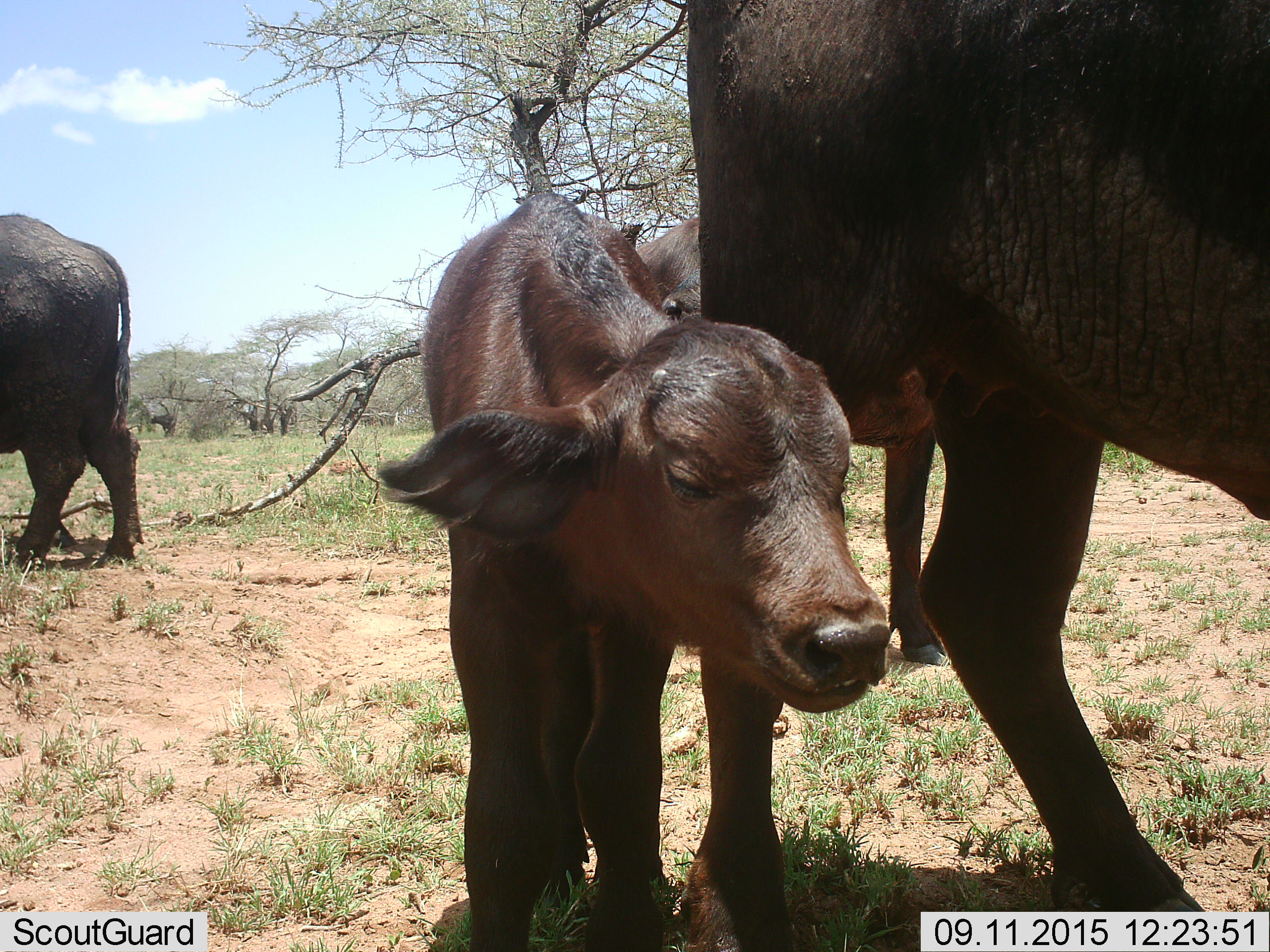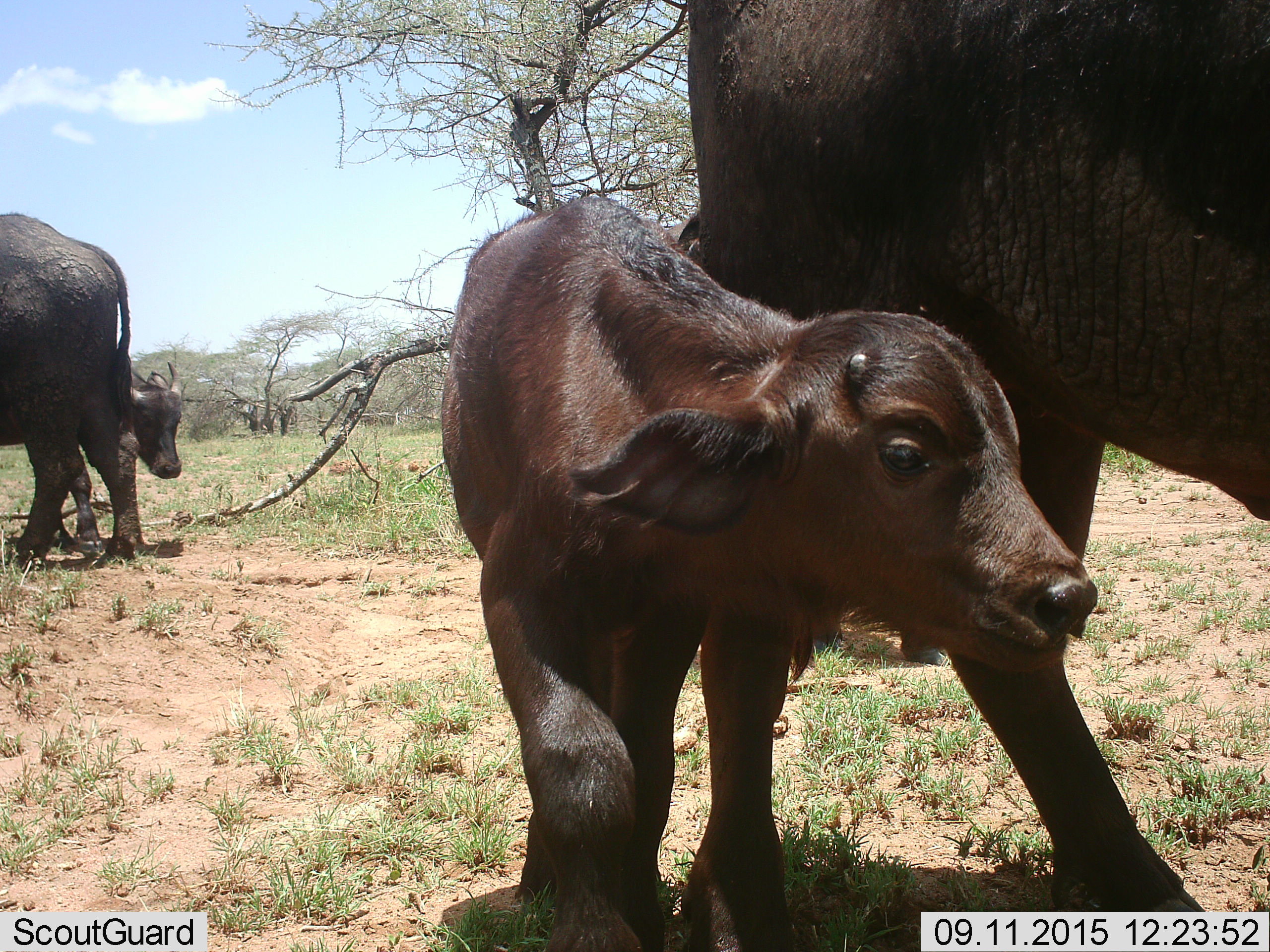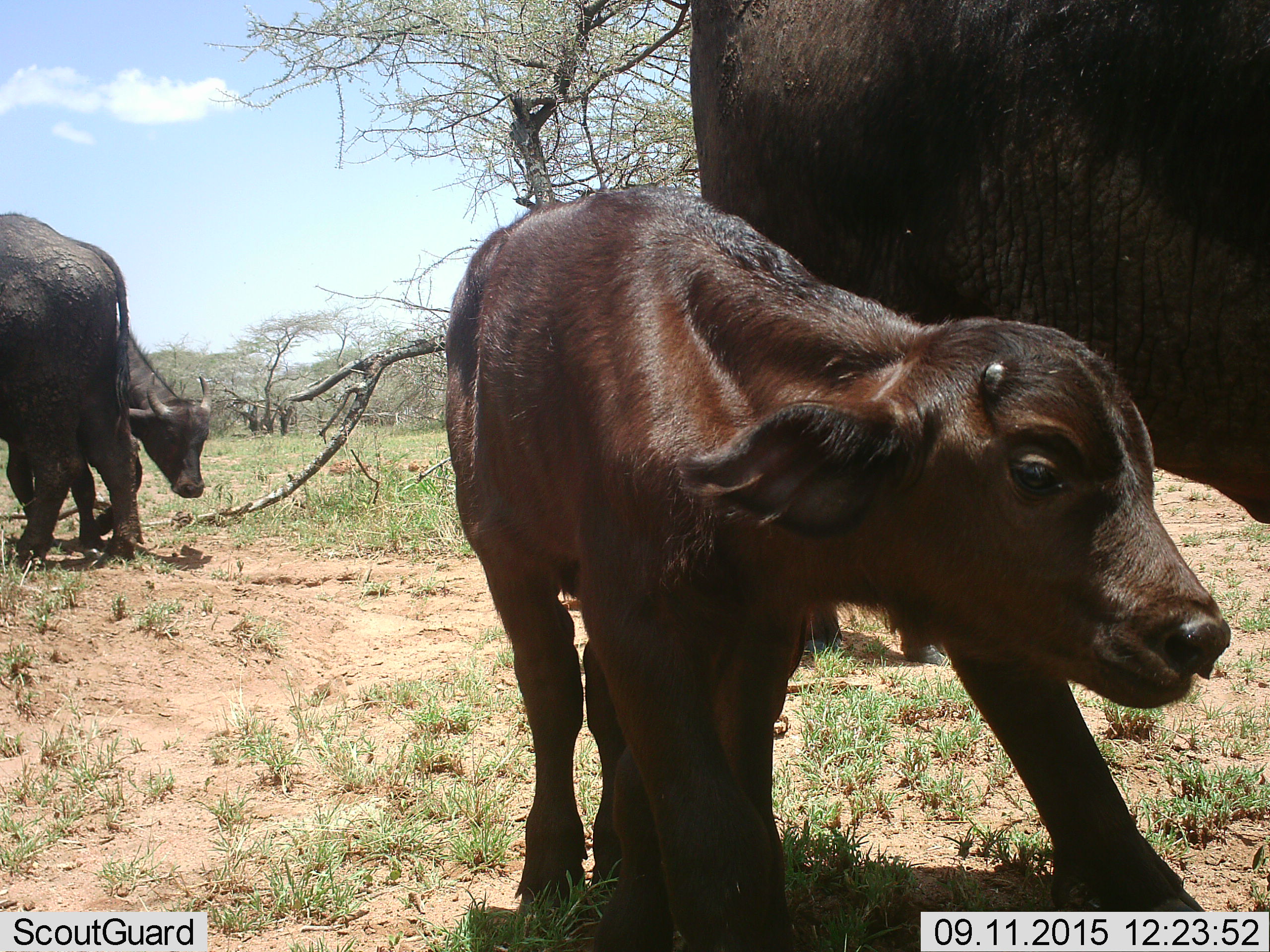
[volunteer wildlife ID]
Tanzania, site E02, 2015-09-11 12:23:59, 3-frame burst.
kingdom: Animalia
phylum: Chordata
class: Mammalia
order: Artiodactyla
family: Bovidae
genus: Syncerus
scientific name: Syncerus caffer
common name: cape buffalo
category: buffalo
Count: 5.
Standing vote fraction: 100%.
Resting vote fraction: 0%.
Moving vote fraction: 41%.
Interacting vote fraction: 6%.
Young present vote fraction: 100%.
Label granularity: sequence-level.